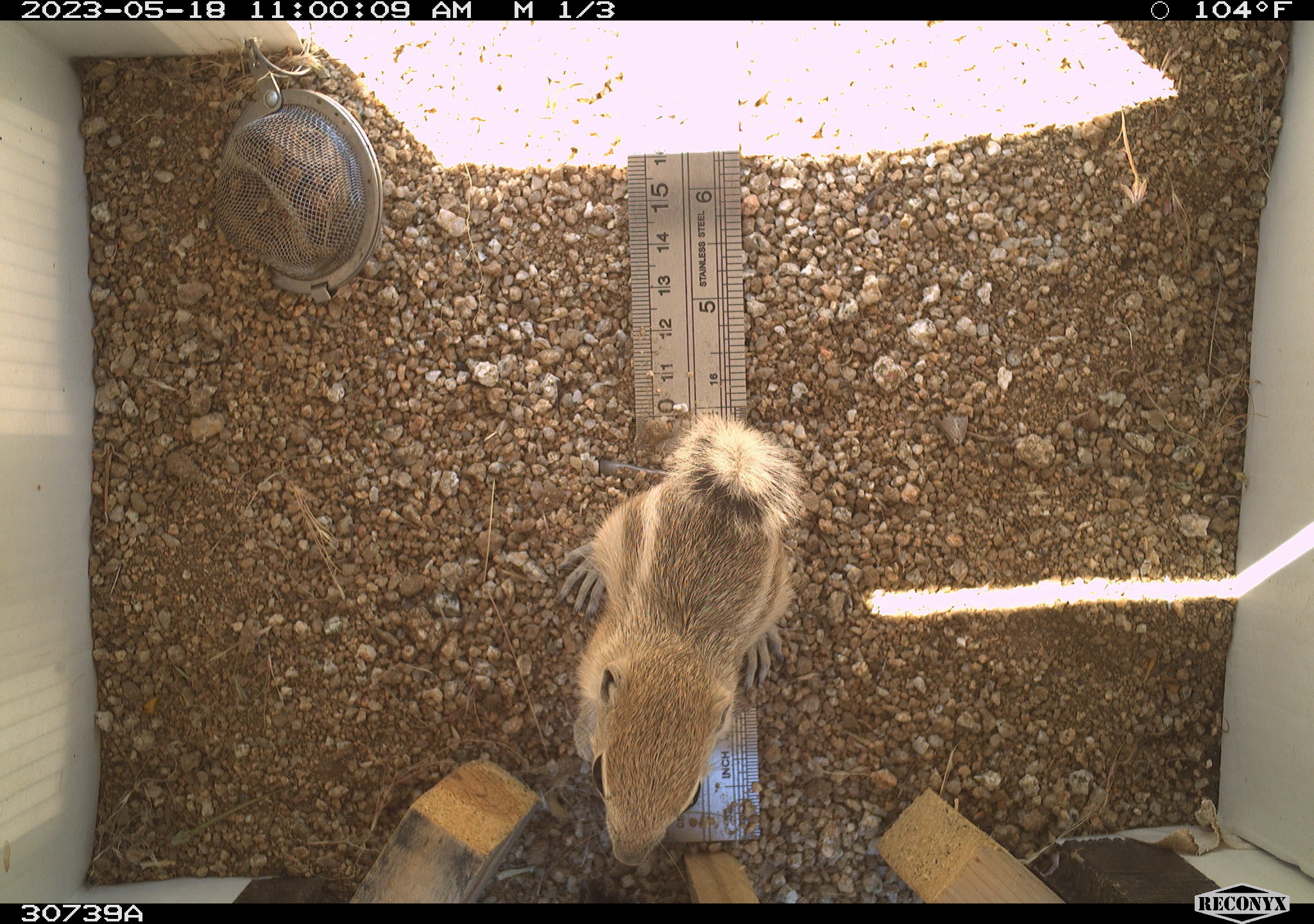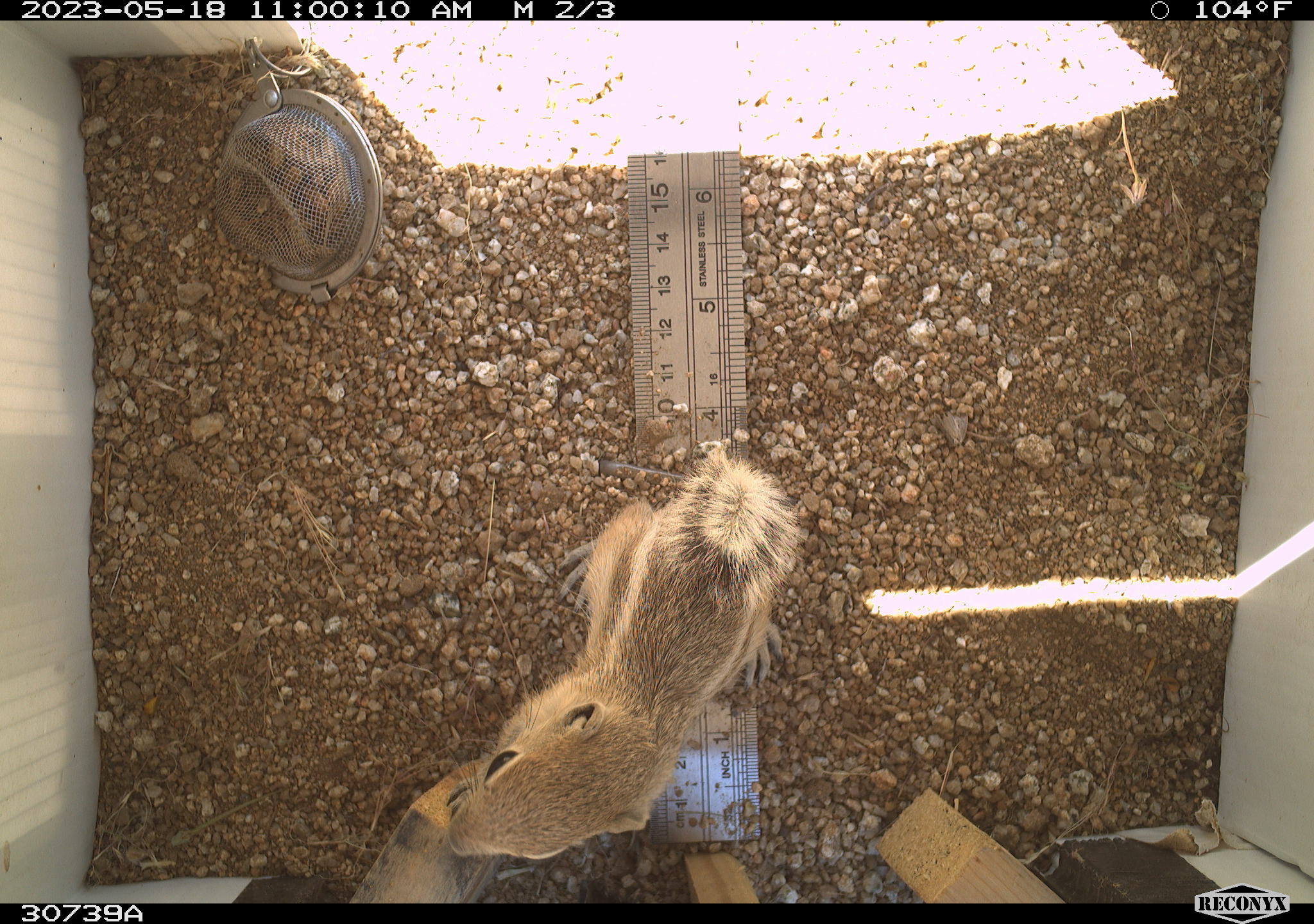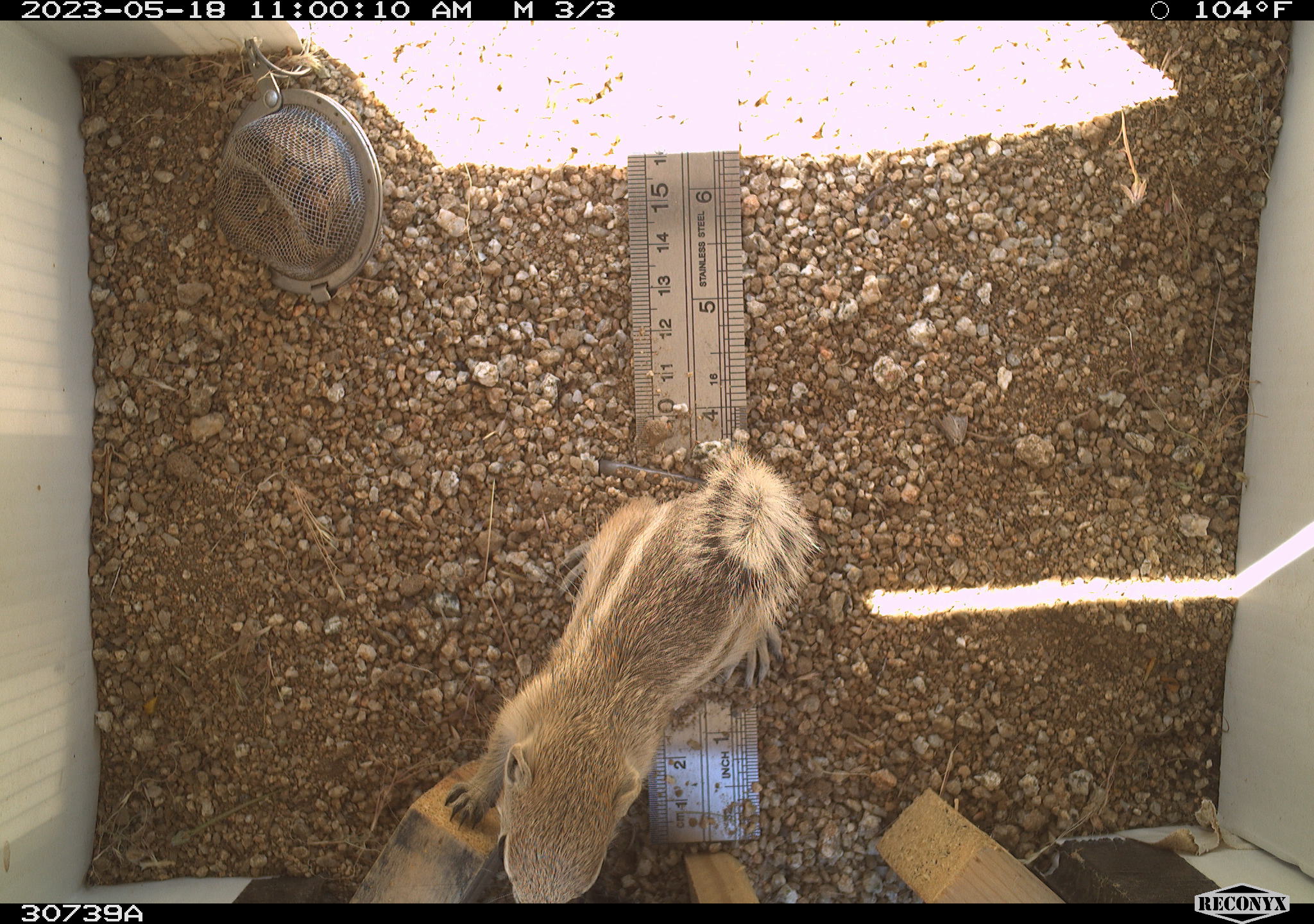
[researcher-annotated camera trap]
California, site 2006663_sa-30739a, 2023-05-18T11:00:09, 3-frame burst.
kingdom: Animalia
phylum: Chordata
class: Mammalia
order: Rodentia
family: Sciuridae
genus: Ammospermophilus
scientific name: Ammospermophilus leucurus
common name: white-tailed antelope squirrel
White-tailed antelope squirrel (Ammospermophilus leucurus).